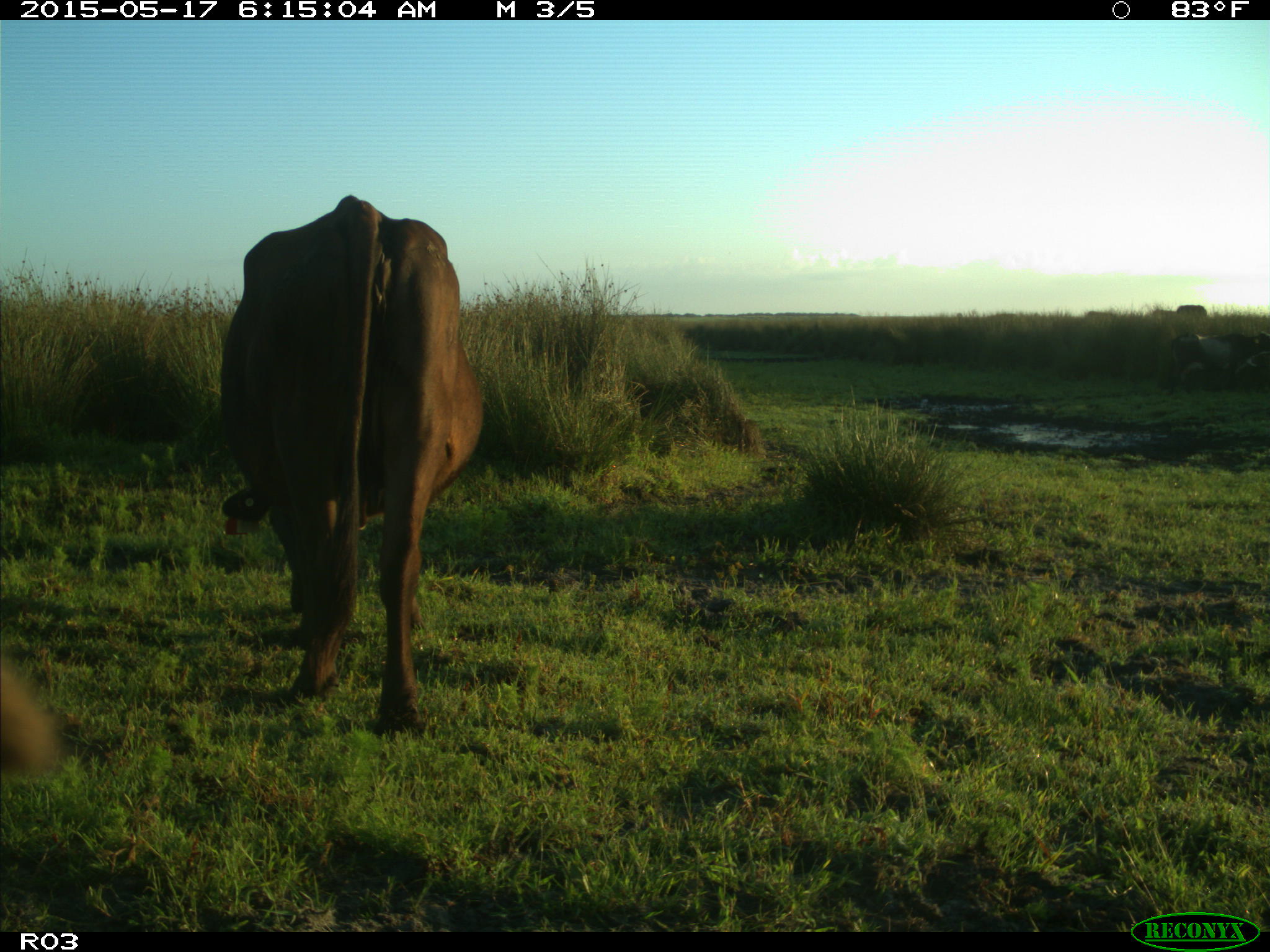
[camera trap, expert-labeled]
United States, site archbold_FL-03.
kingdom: Animalia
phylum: Chordata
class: Mammalia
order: Artiodactyla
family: Bovidae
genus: Bos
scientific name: Bos taurus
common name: domestic cow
Bos taurus (domestic cow).